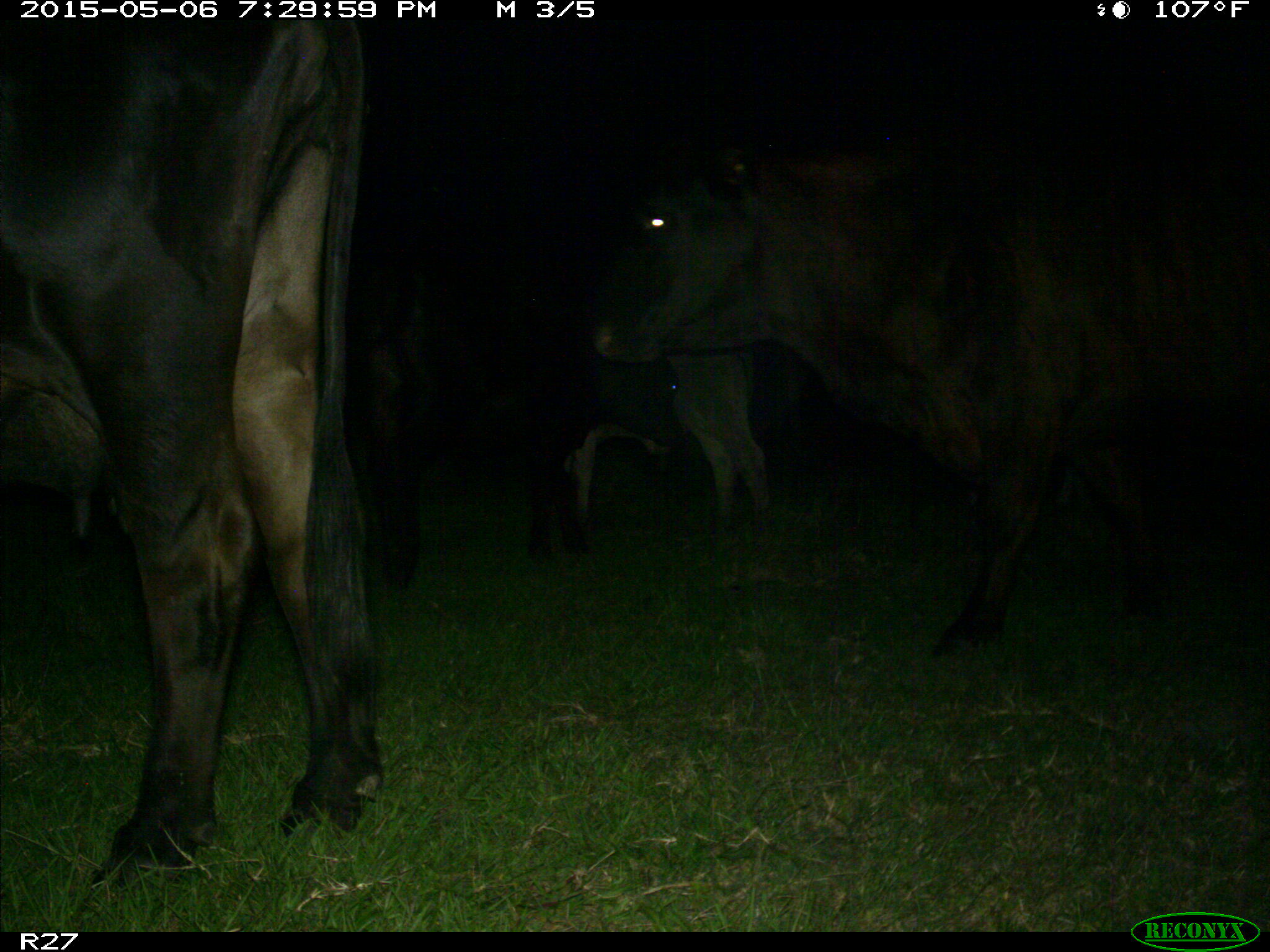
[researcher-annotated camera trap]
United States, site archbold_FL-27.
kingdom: Animalia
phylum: Chordata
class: Mammalia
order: Artiodactyla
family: Bovidae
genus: Bos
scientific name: Bos taurus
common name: domestic cow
Bos taurus (domestic cow).